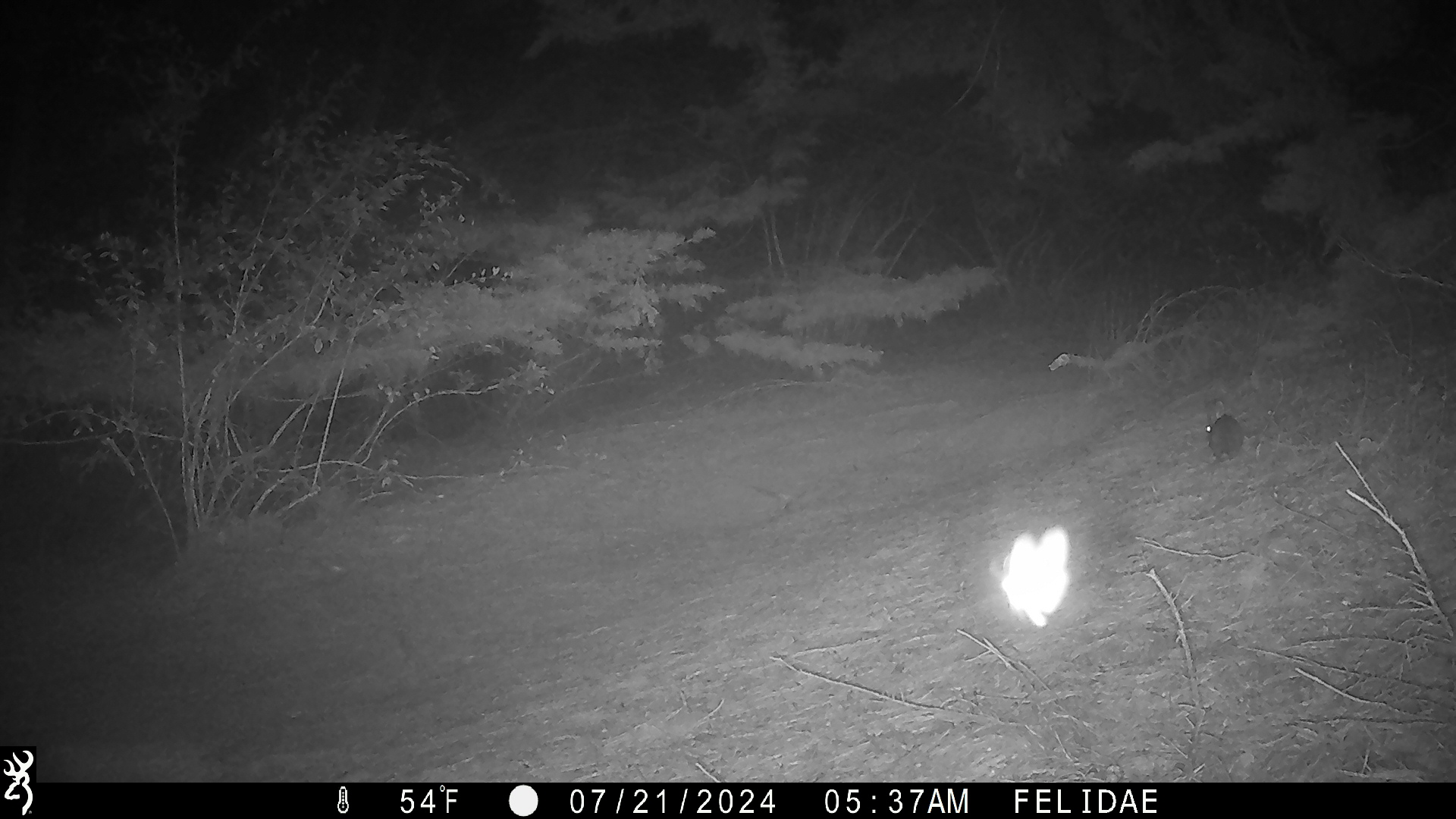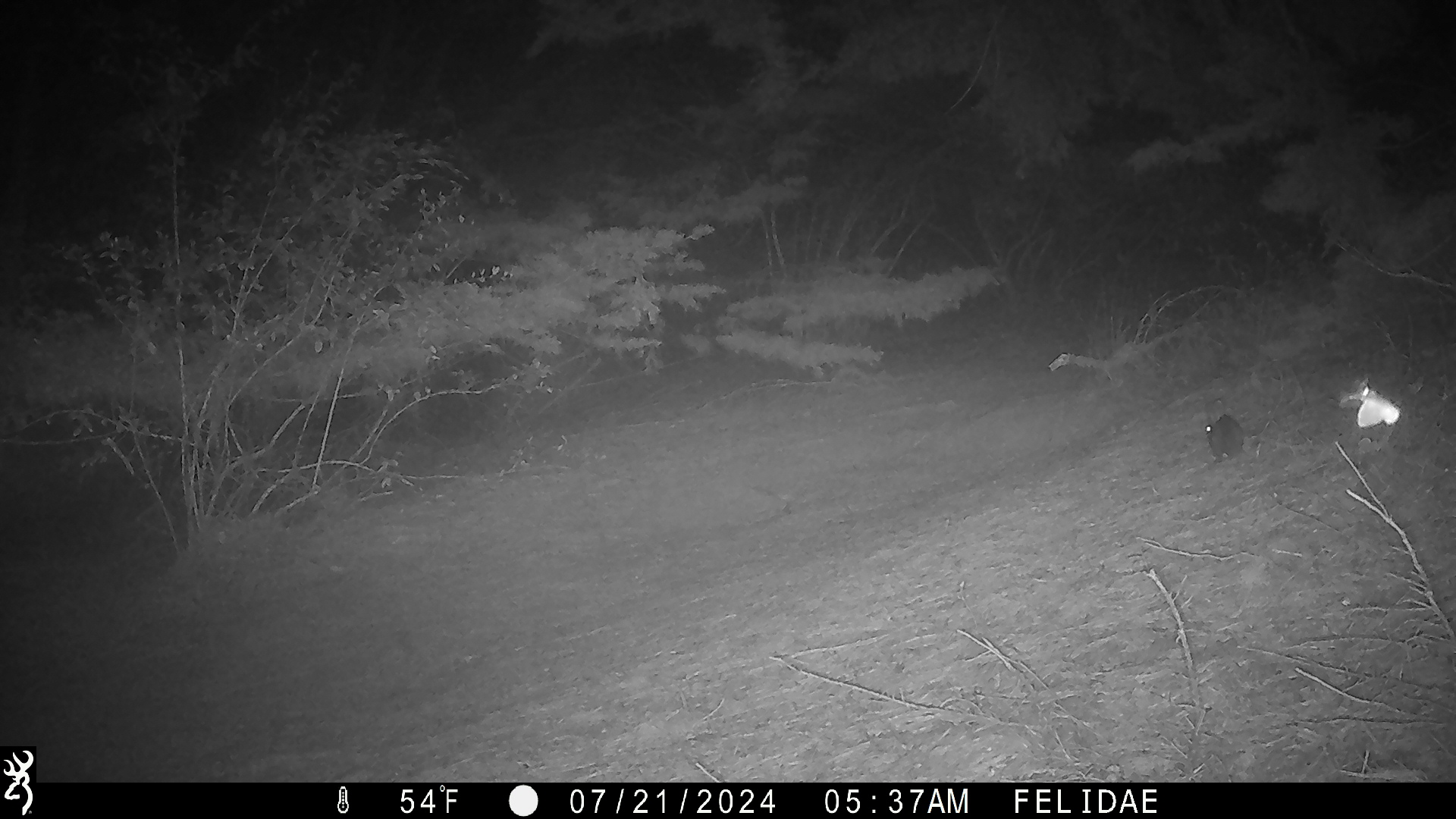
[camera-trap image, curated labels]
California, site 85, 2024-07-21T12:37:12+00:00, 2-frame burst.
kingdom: Animalia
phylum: Chordata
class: Mammalia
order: Lagomorpha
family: Leporidae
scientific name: Leporidae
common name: rabbit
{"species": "rabbit (Leporidae)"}